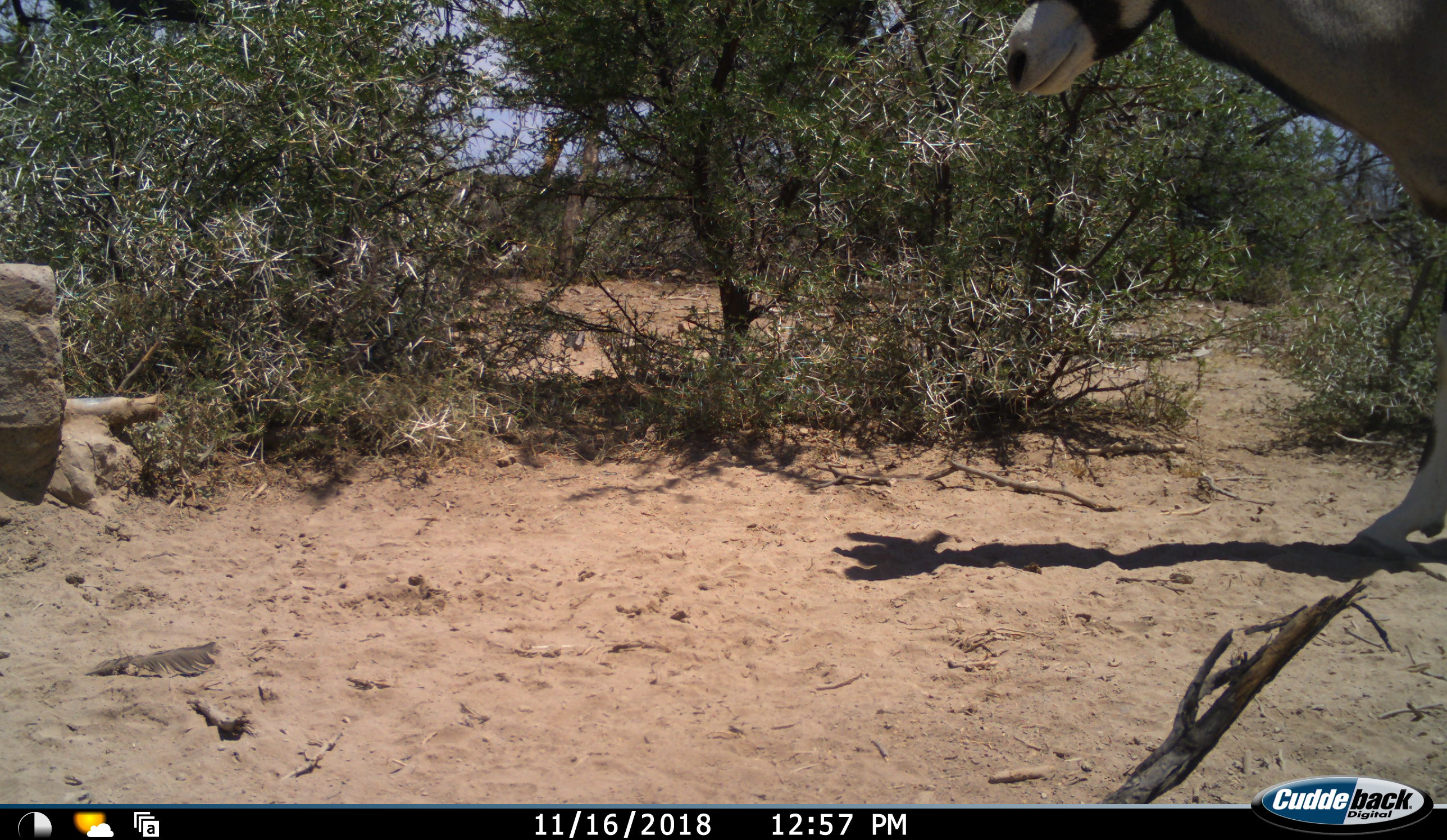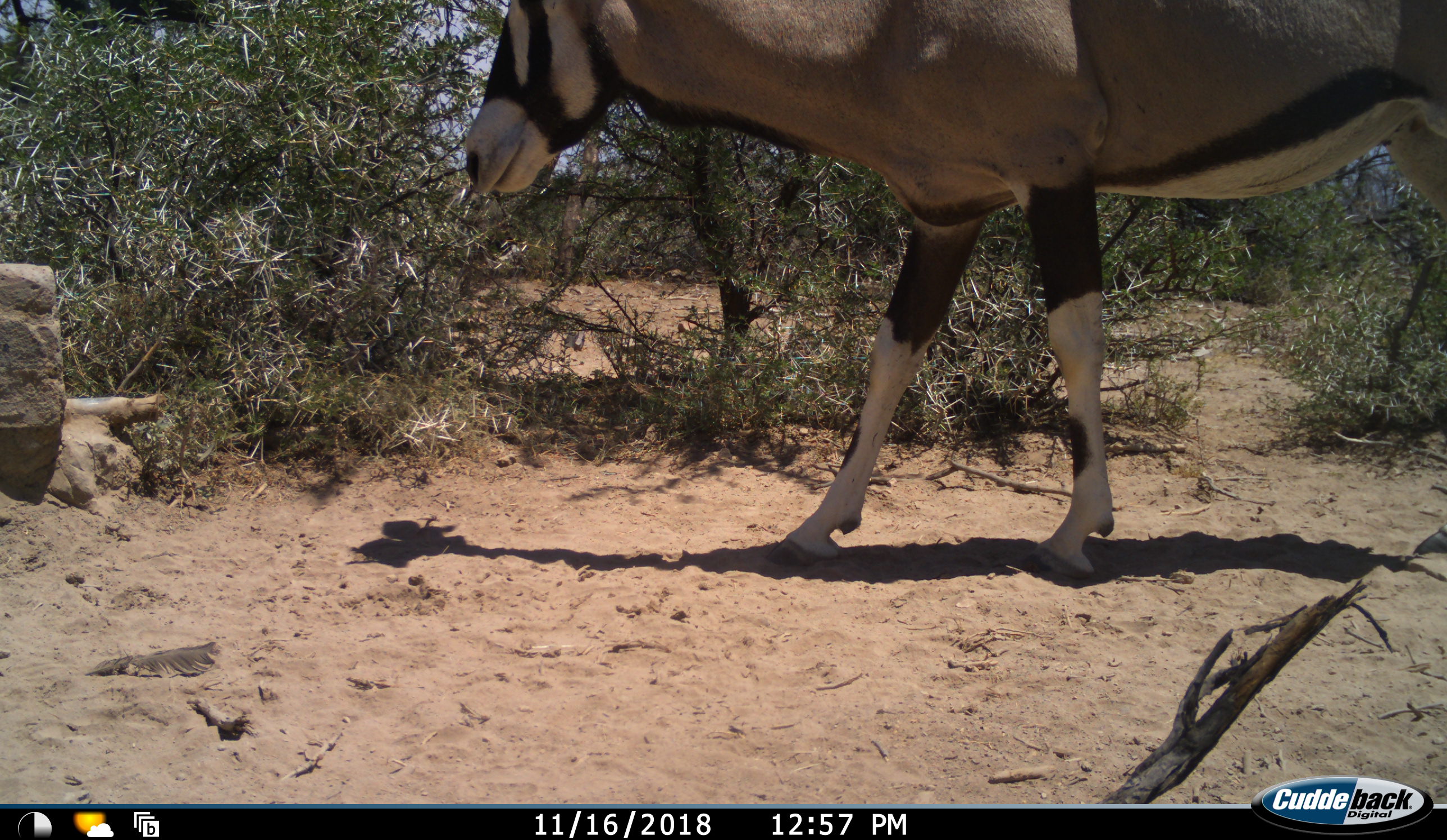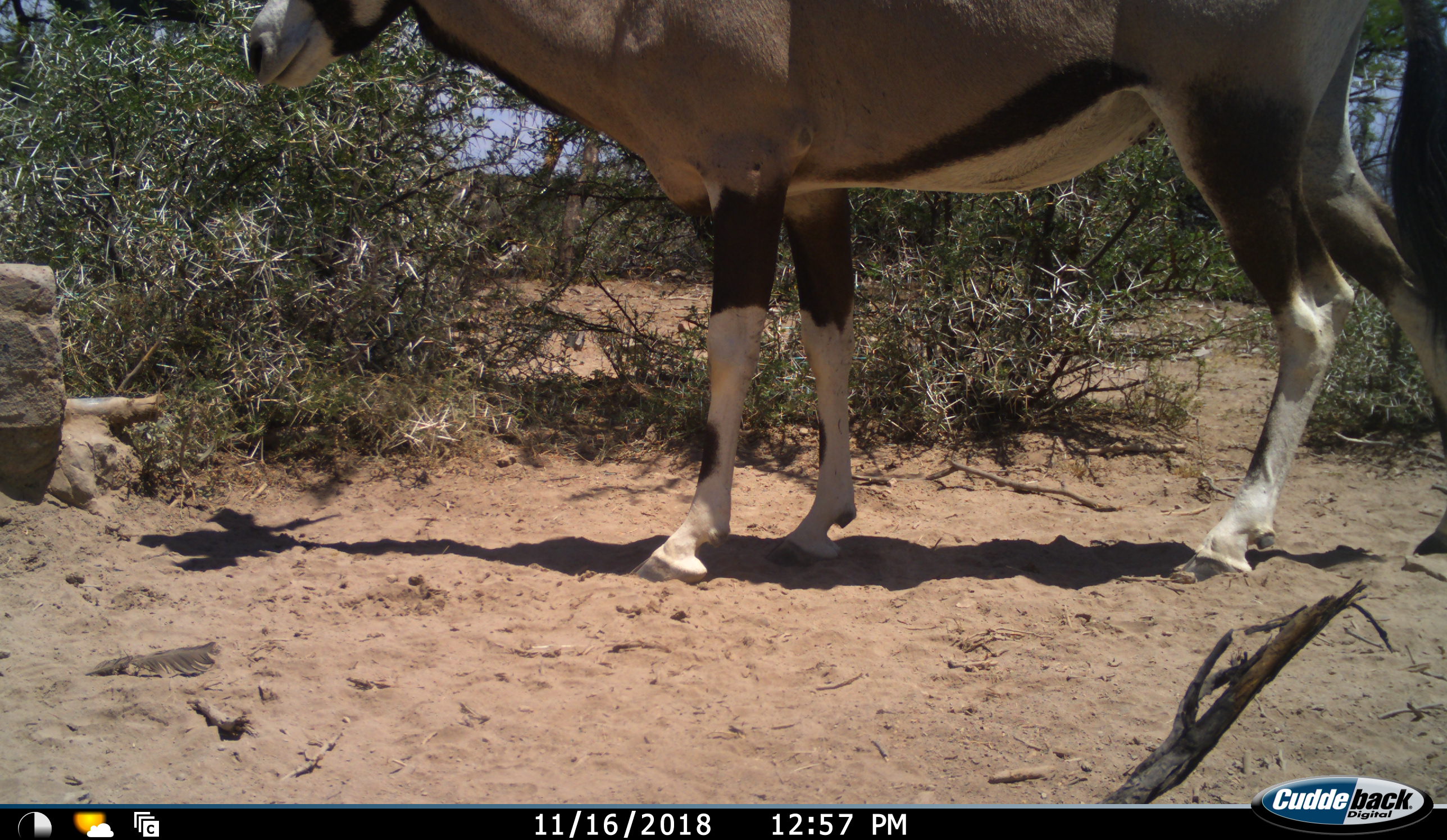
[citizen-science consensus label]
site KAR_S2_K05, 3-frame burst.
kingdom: Animalia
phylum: Chordata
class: Mammalia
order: Artiodactyla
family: Bovidae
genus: Oryx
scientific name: Oryx gazella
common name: gemsbok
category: oryx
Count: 1.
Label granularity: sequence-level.